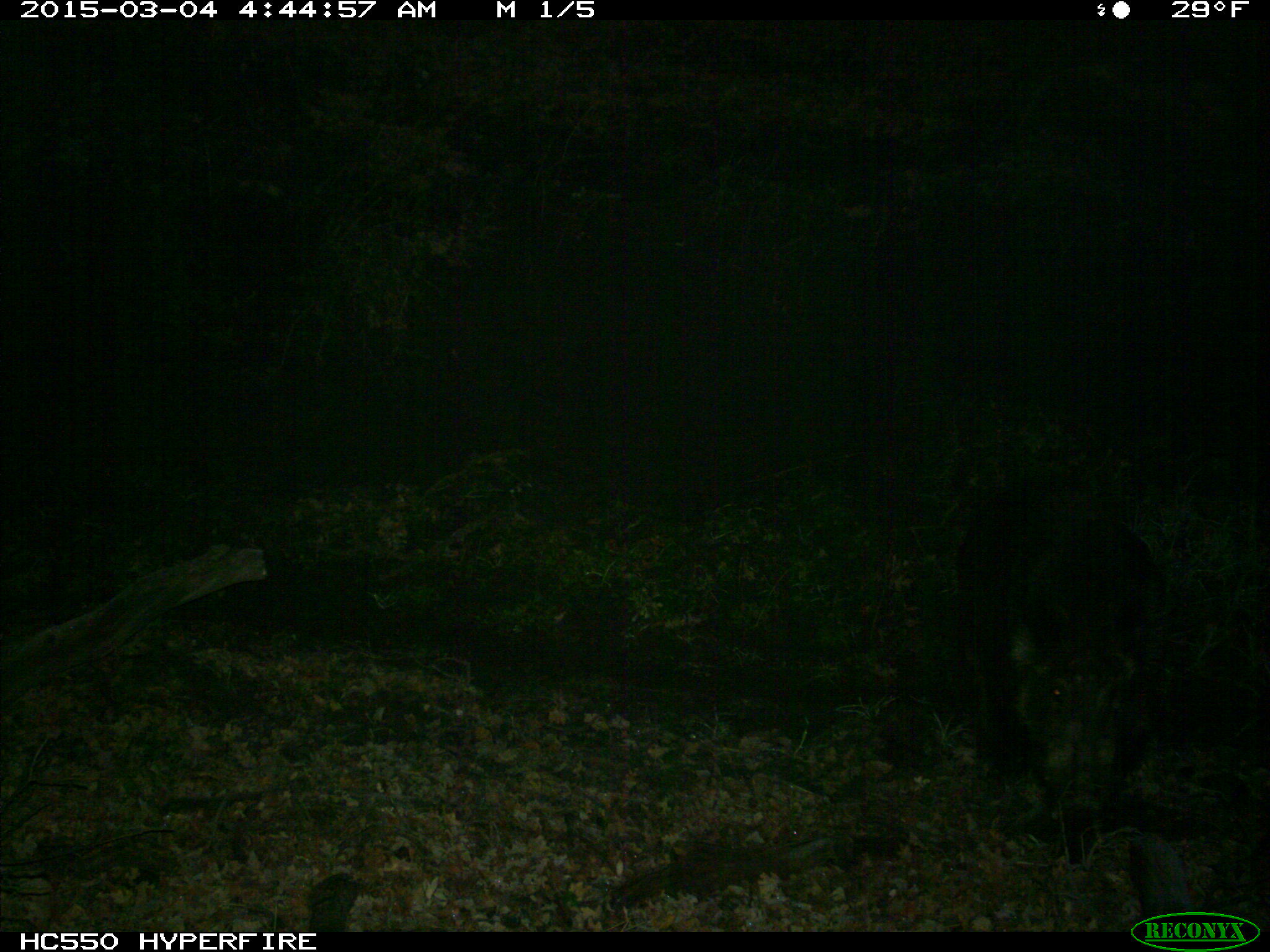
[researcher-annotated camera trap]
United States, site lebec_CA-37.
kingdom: Animalia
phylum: Chordata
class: Mammalia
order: Artiodactyla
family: Suidae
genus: Sus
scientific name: Sus scrofa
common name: wild boar